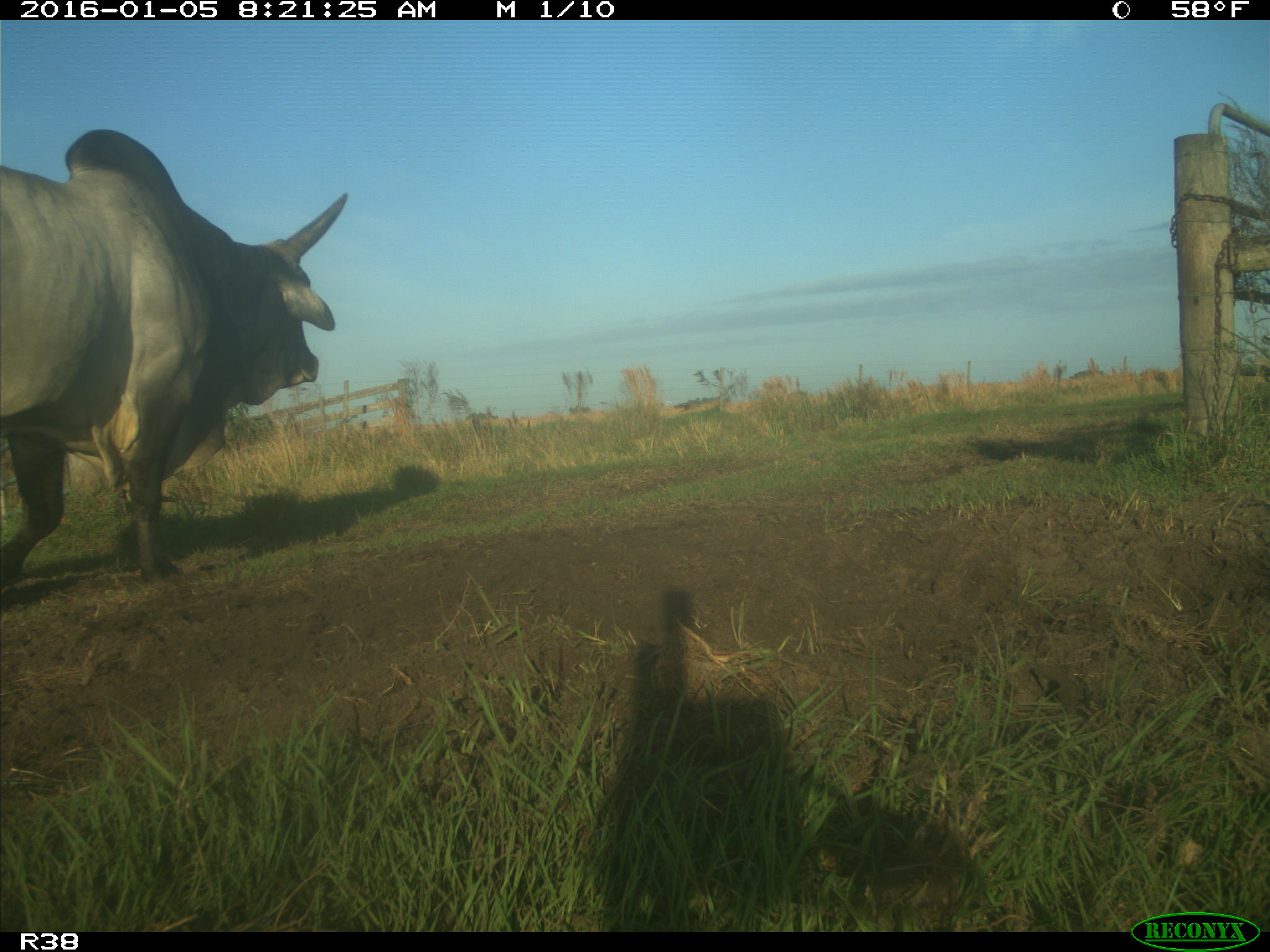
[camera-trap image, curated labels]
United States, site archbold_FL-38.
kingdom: Animalia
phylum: Chordata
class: Mammalia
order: Artiodactyla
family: Bovidae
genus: Bos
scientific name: Bos taurus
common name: domestic cow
Bos taurus (domestic cow).